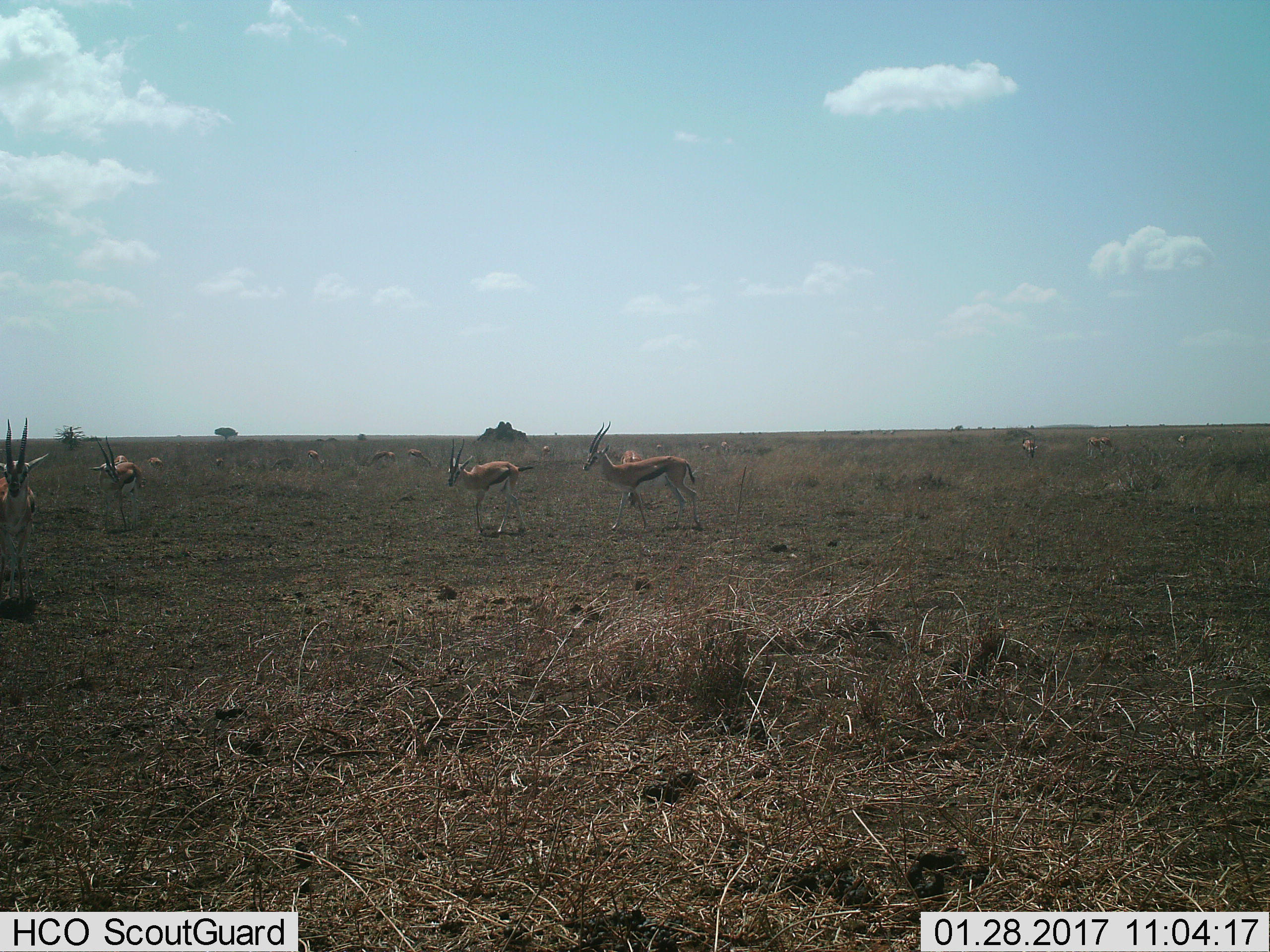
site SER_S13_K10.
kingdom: Animalia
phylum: Chordata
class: Mammalia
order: Artiodactyla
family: Bovidae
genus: Eudorcas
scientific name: Eudorcas thomsonii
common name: thomson's gazelle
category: gazellethomsons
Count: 11-50.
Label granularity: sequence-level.